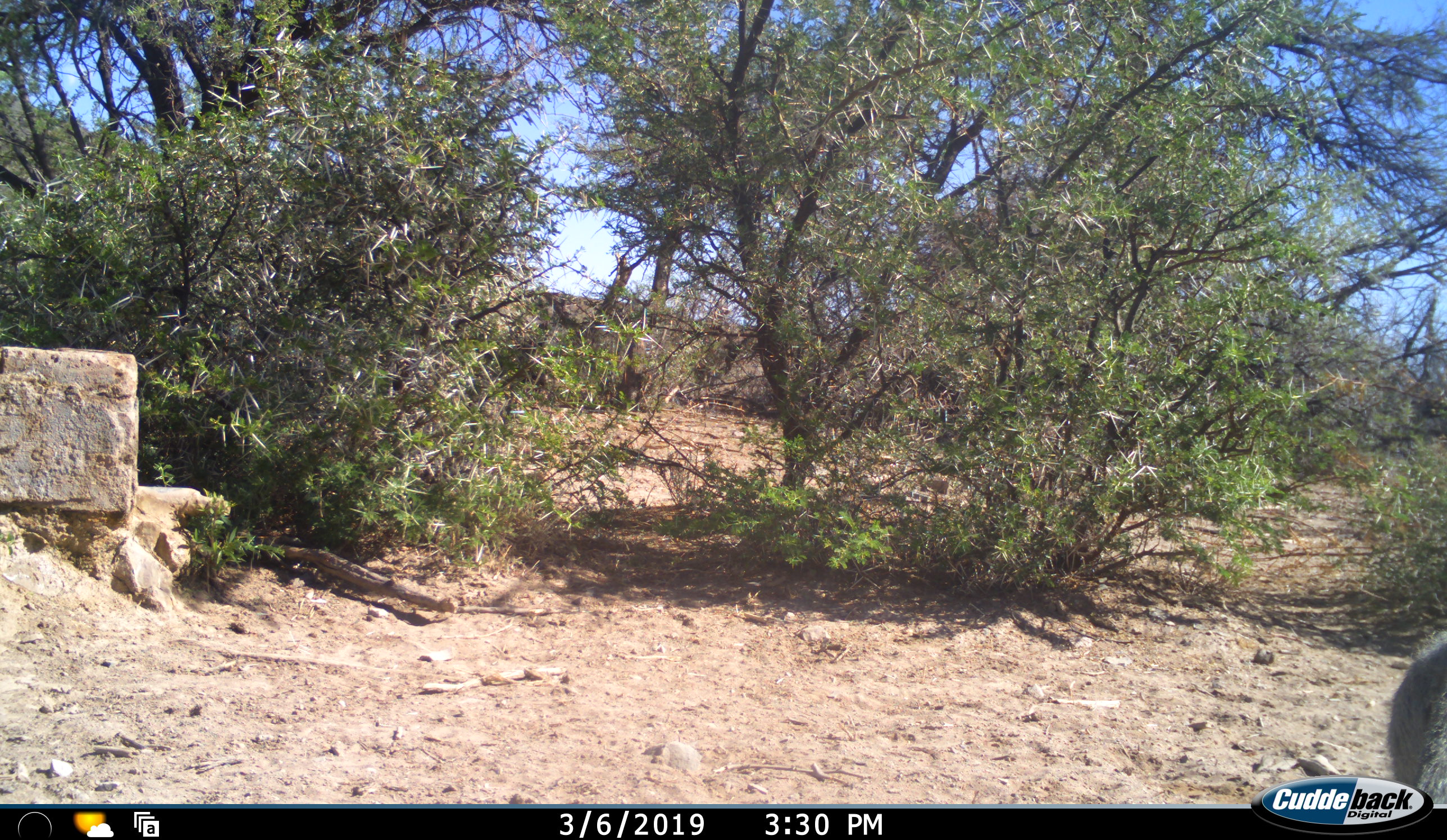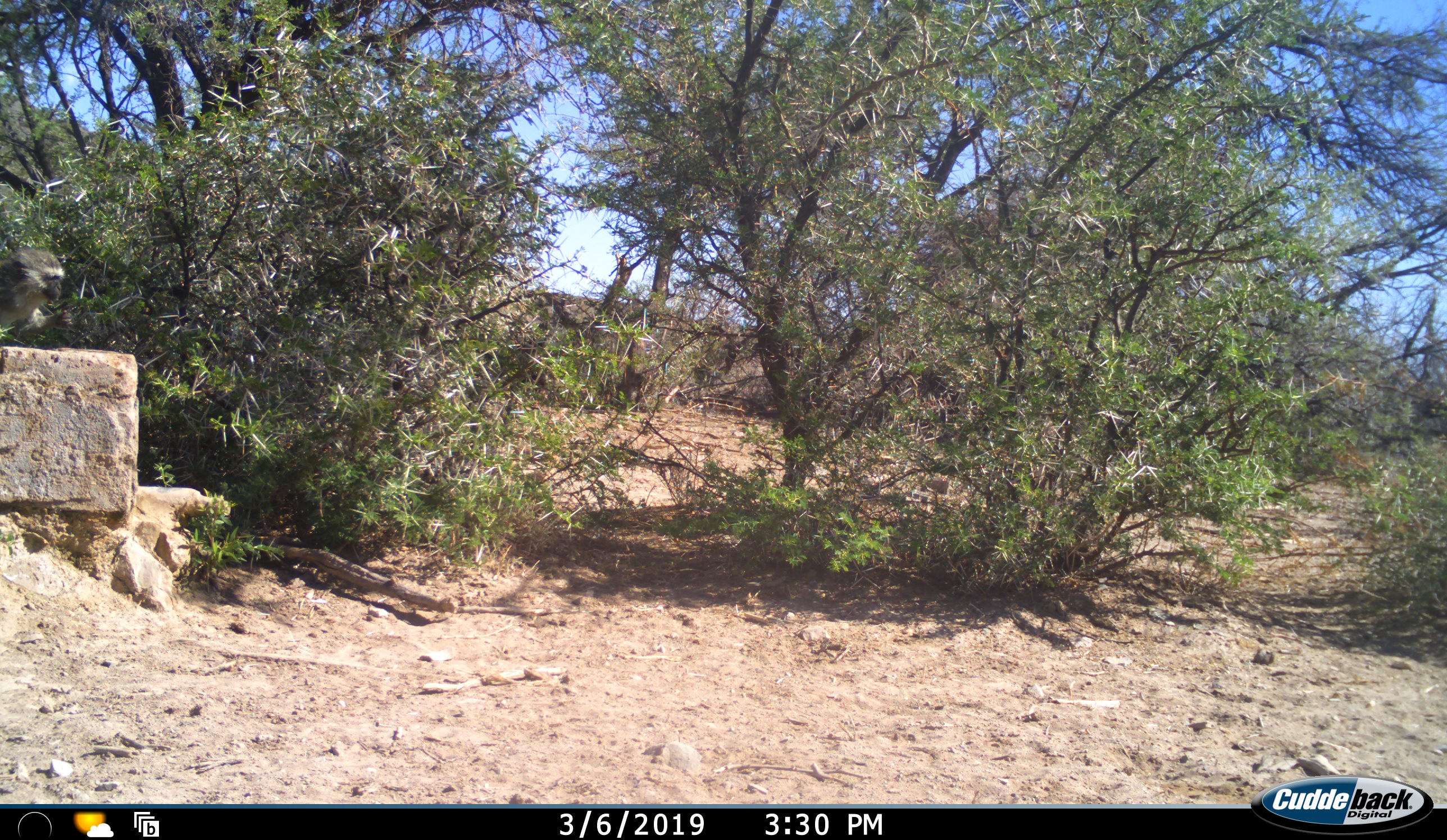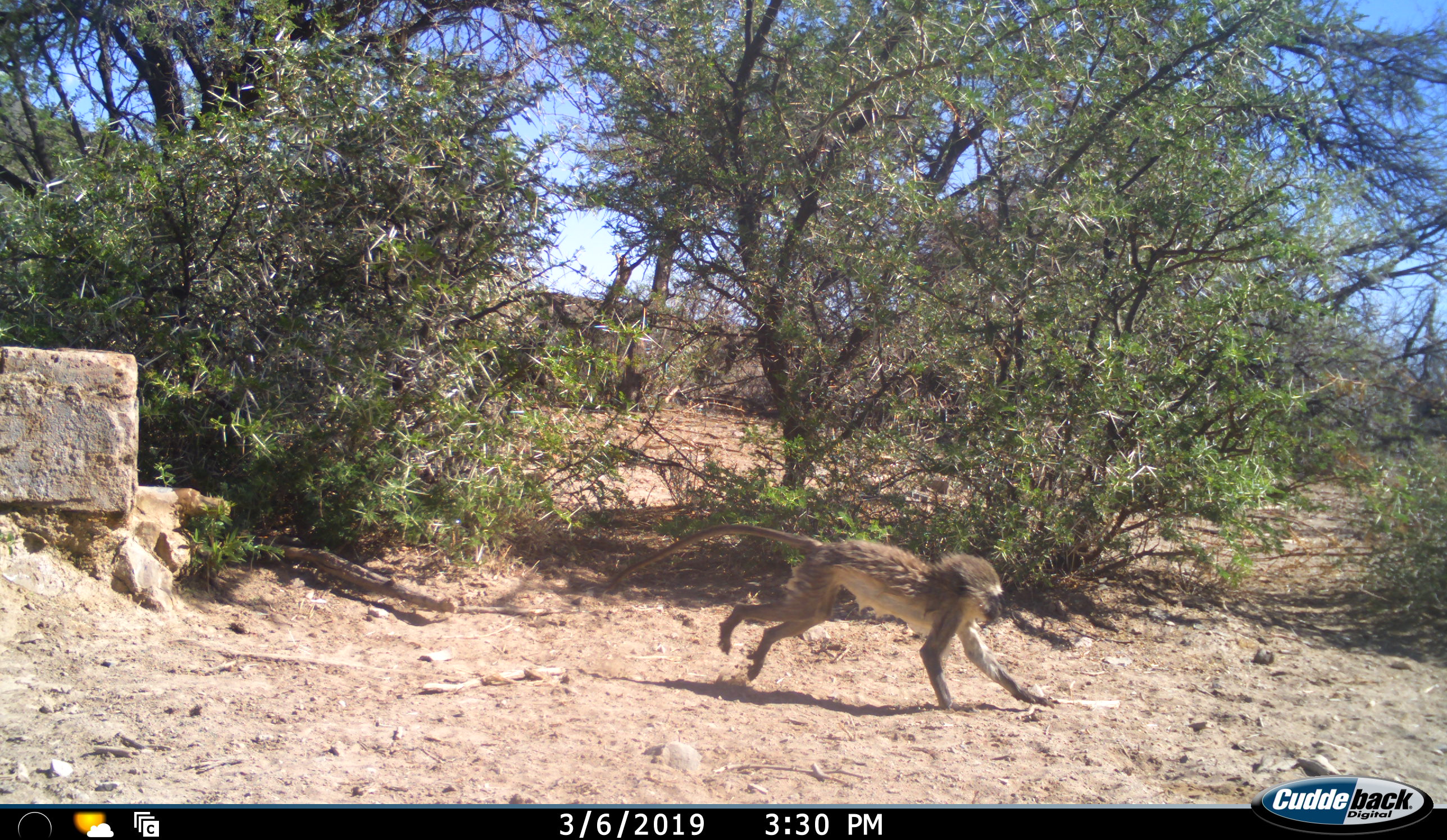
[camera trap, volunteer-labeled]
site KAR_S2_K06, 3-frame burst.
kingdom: Animalia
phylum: Chordata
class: Mammalia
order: Primates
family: Cercopithecidae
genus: Chlorocebus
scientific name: Chlorocebus pygerythrus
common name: vervet monkey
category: monkeyvervet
Monkeyvervet (vervet monkey) (Chlorocebus pygerythrus), count 2. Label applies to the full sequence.